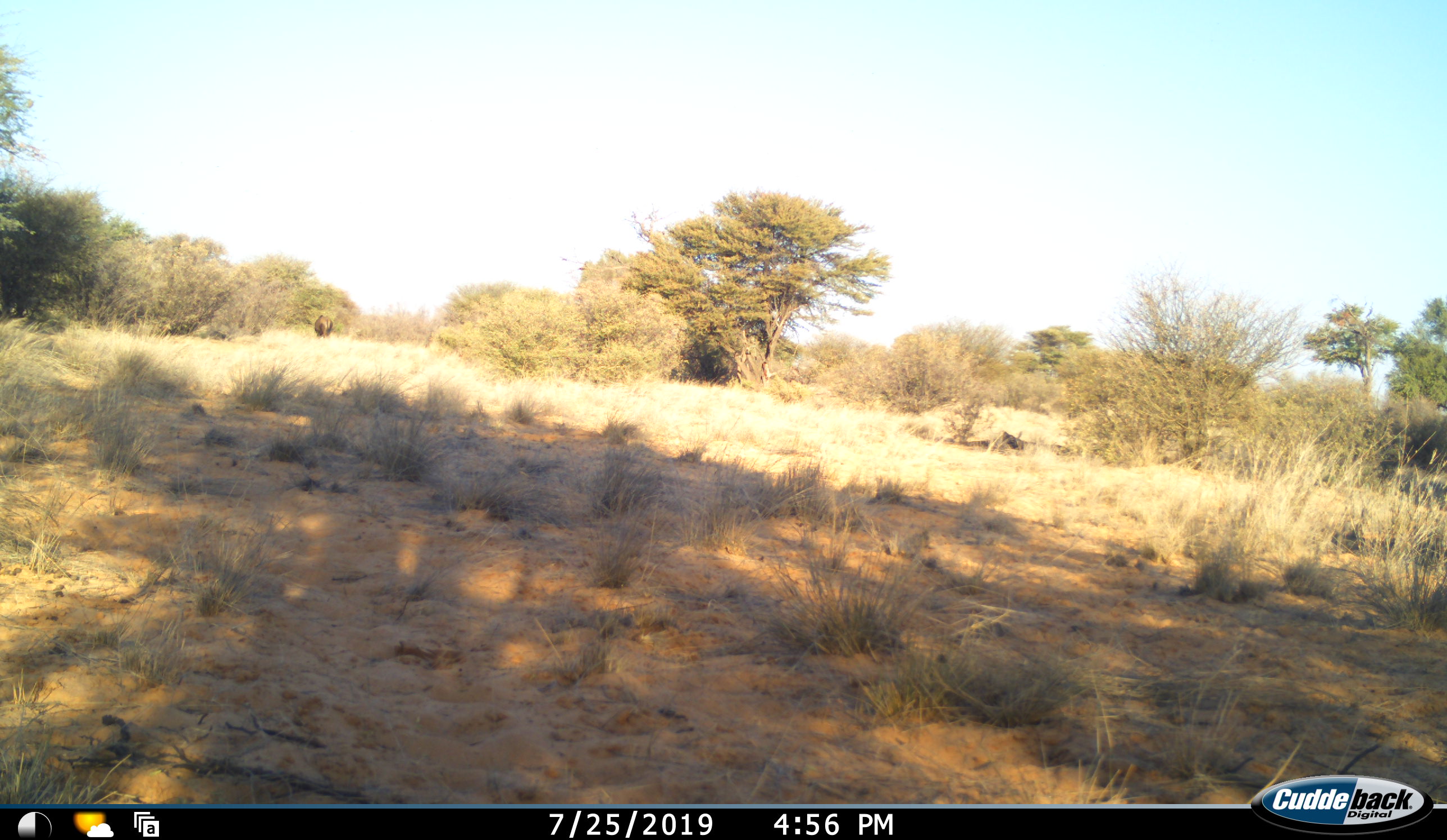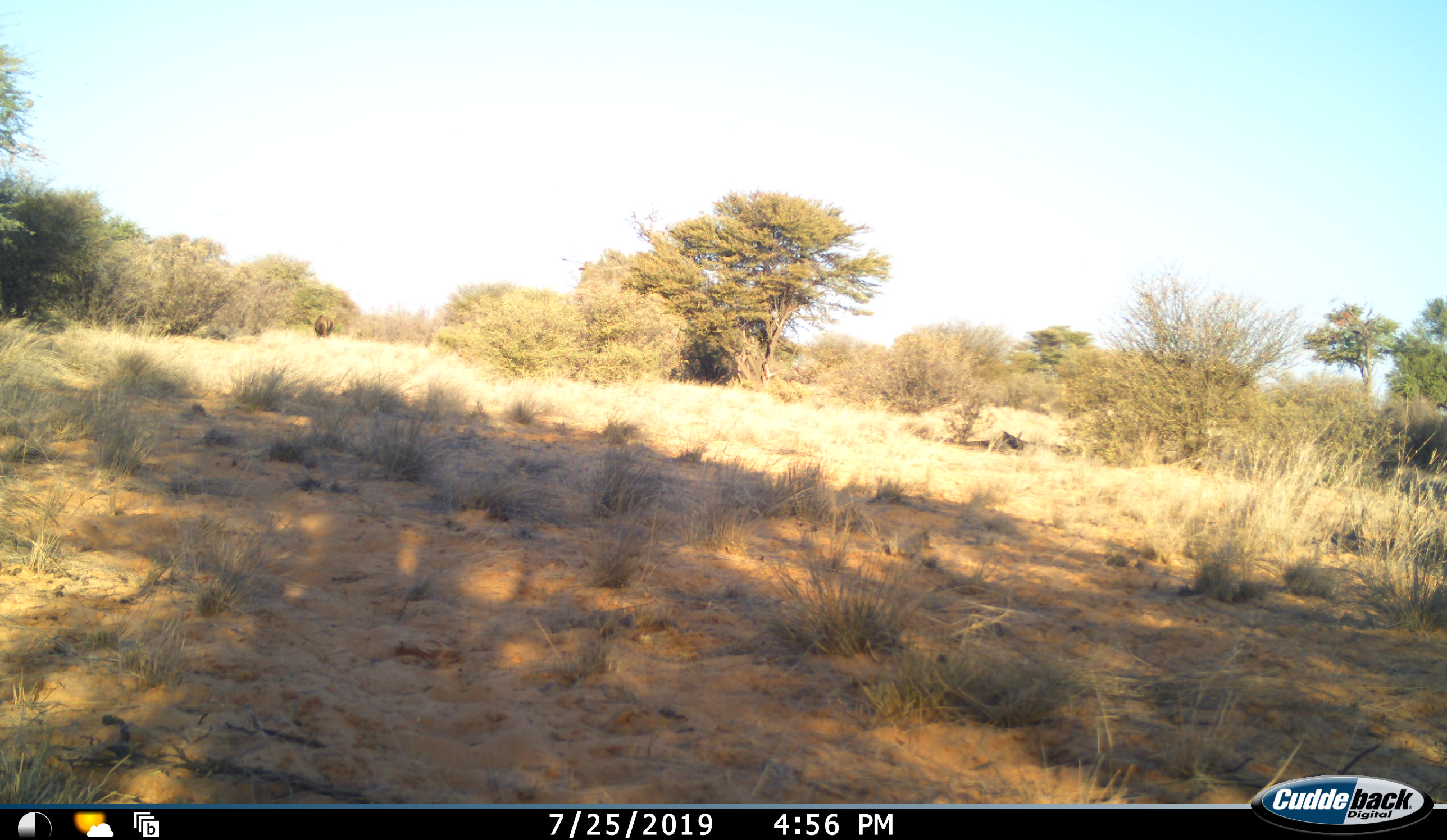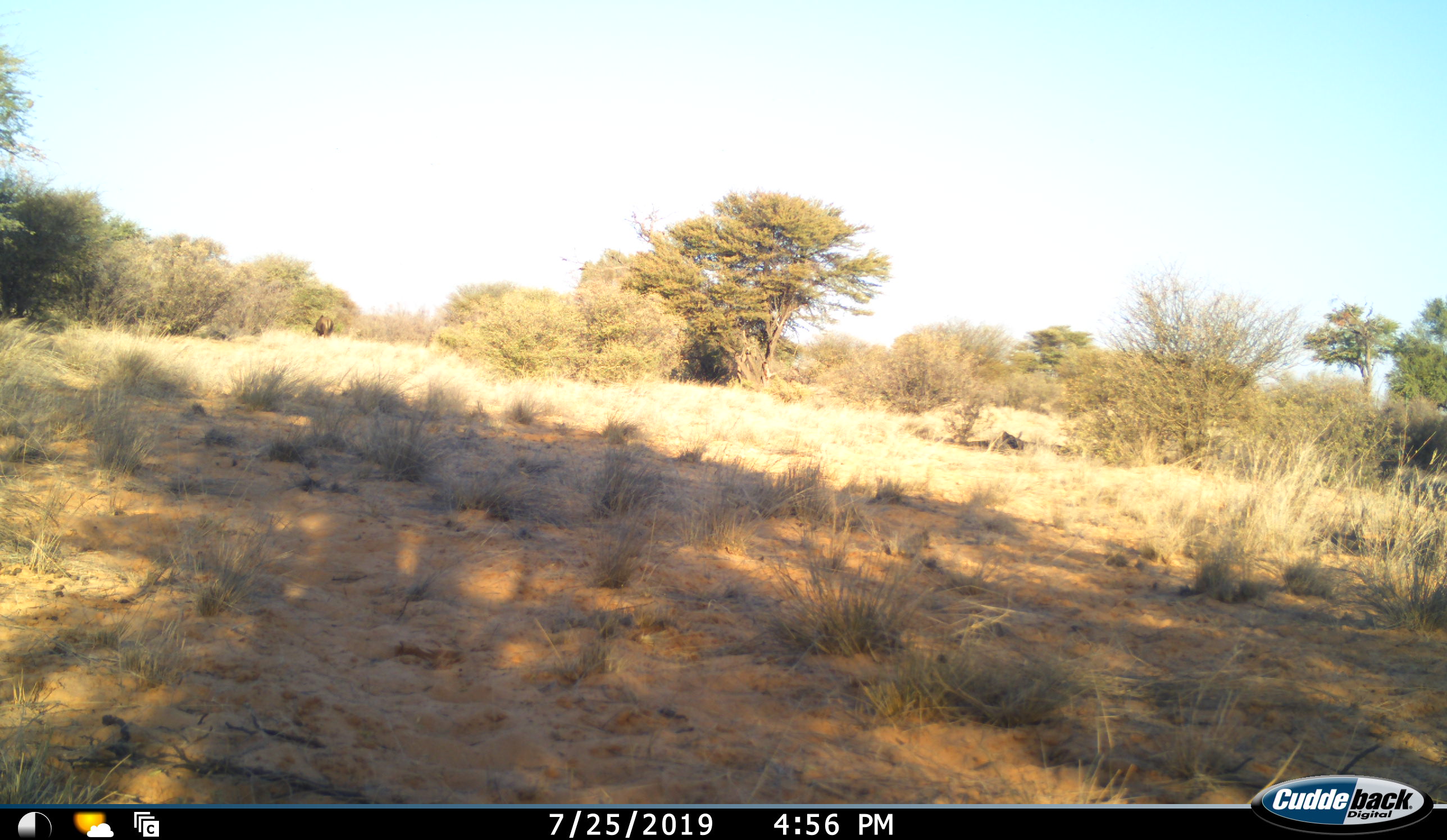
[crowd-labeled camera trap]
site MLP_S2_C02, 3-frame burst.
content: unidentified animal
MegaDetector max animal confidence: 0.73